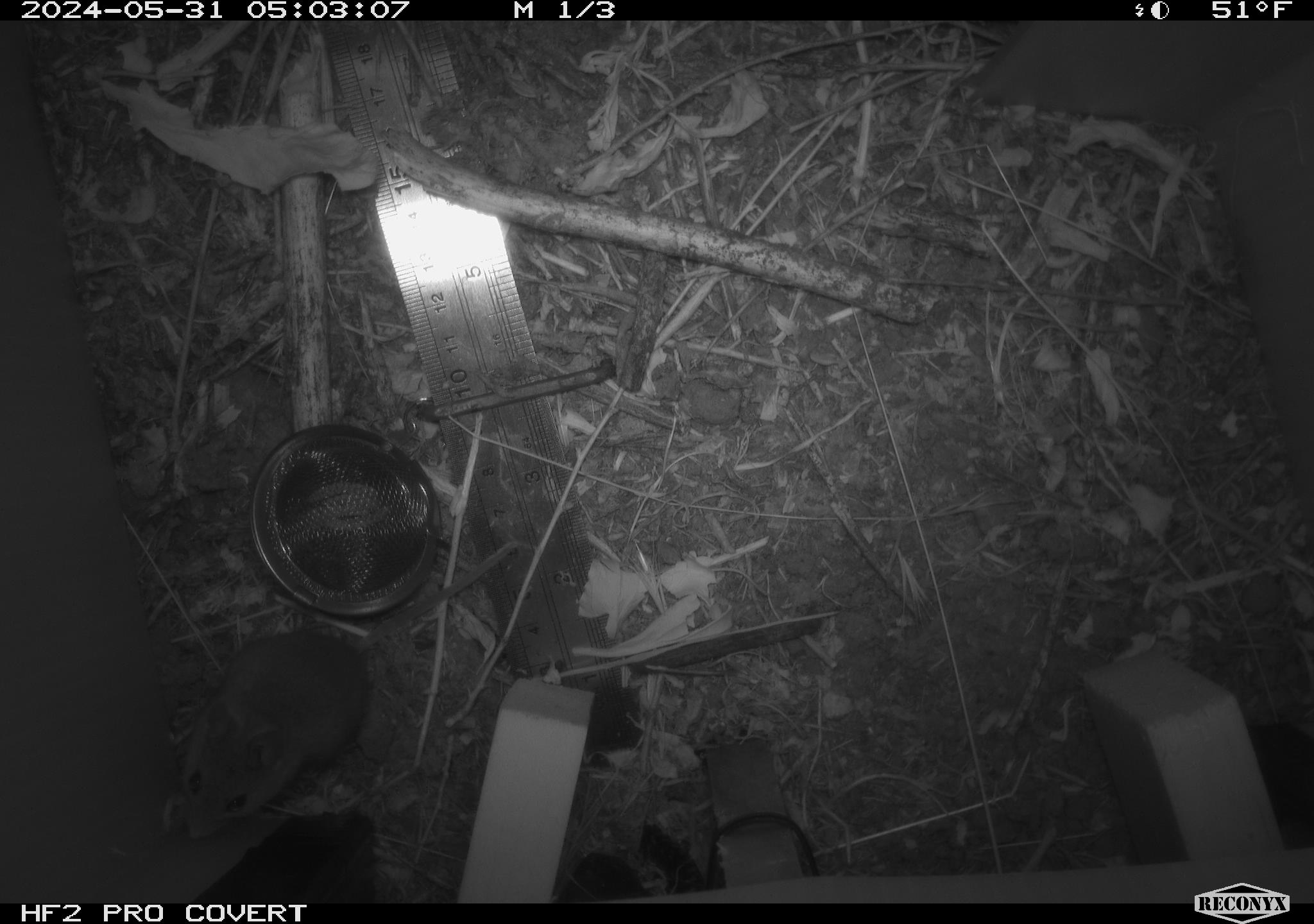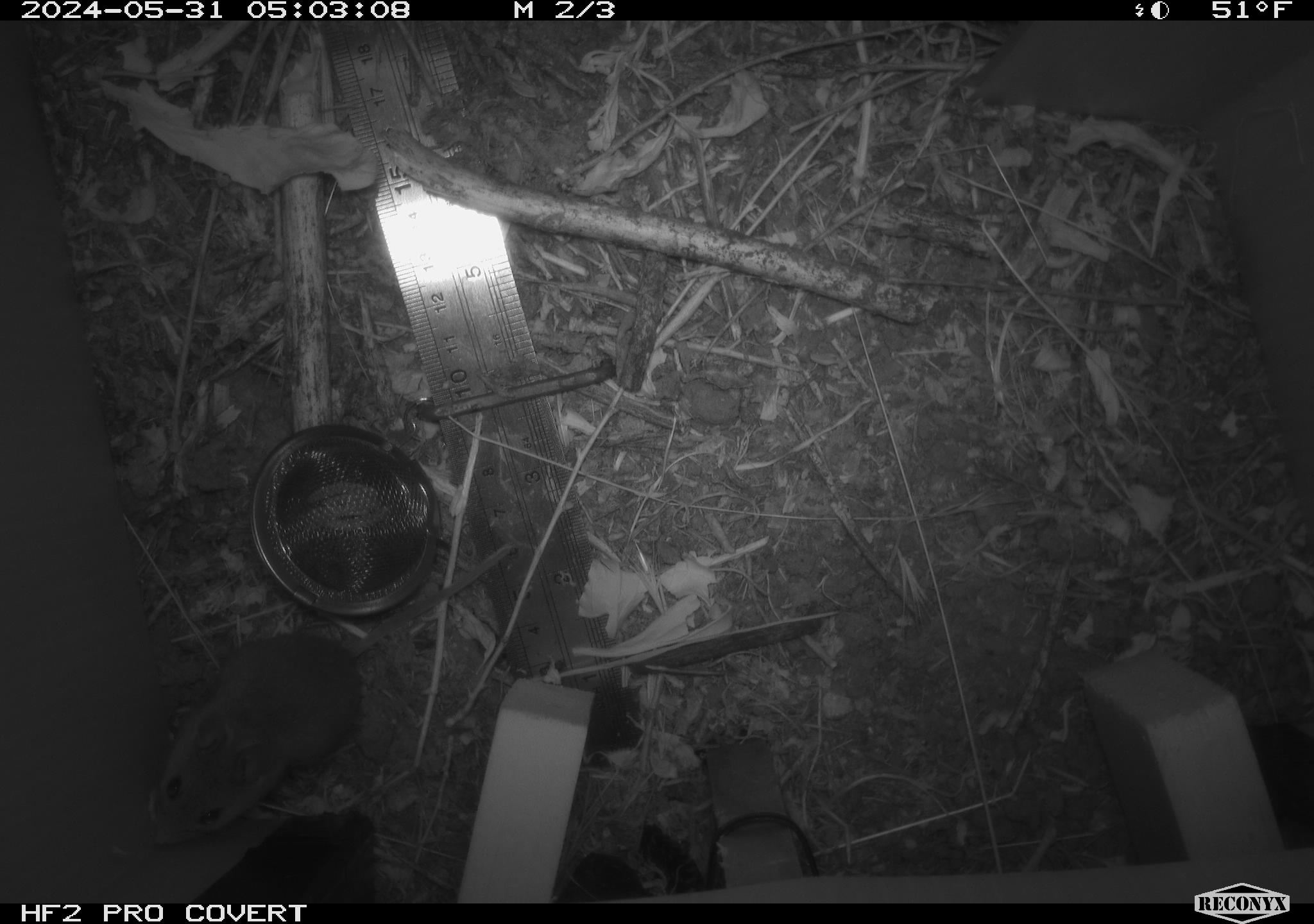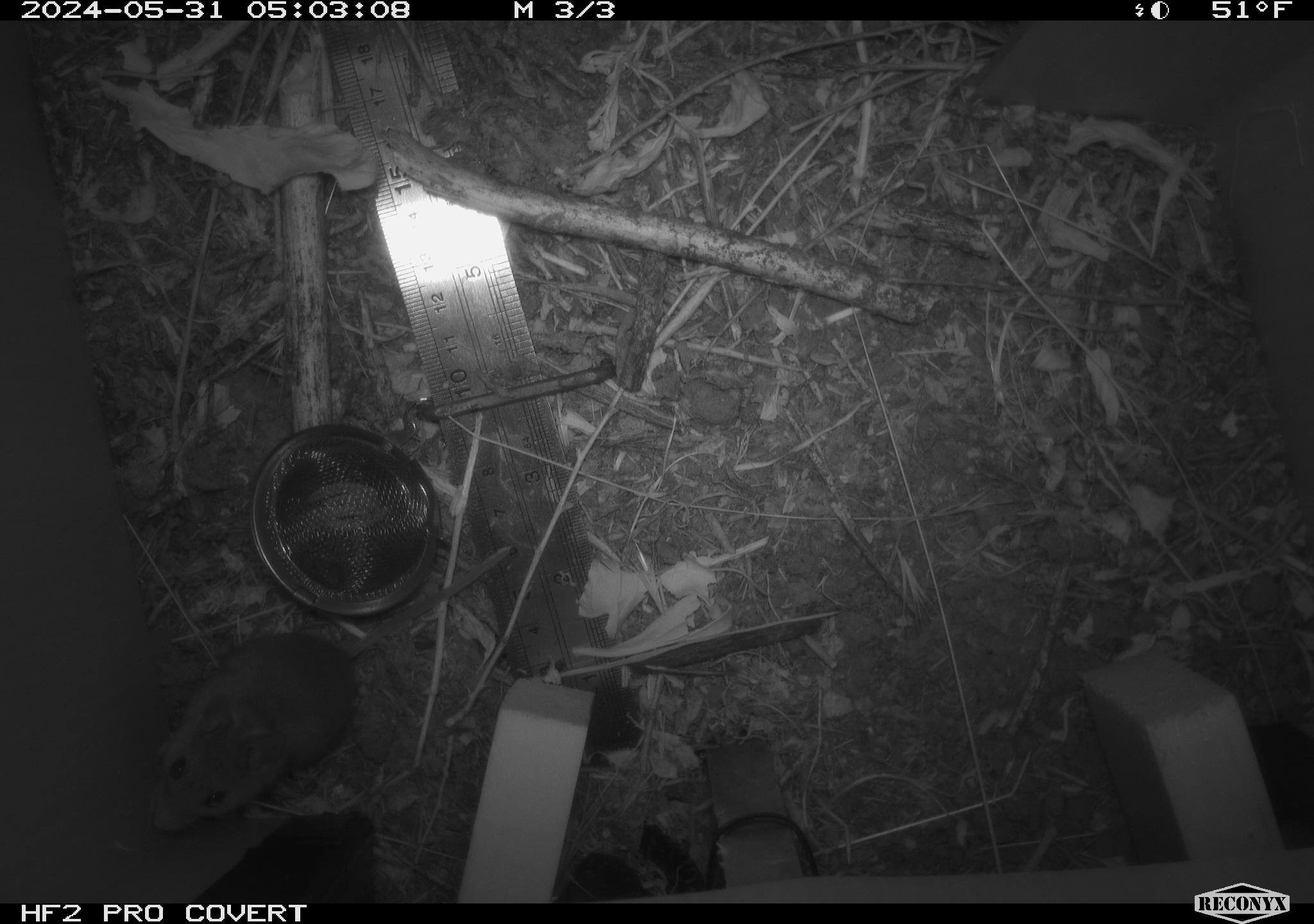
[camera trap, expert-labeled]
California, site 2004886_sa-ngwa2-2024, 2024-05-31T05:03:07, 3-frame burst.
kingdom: Animalia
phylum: Chordata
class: Mammalia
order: Rodentia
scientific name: Rodentia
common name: mouse species